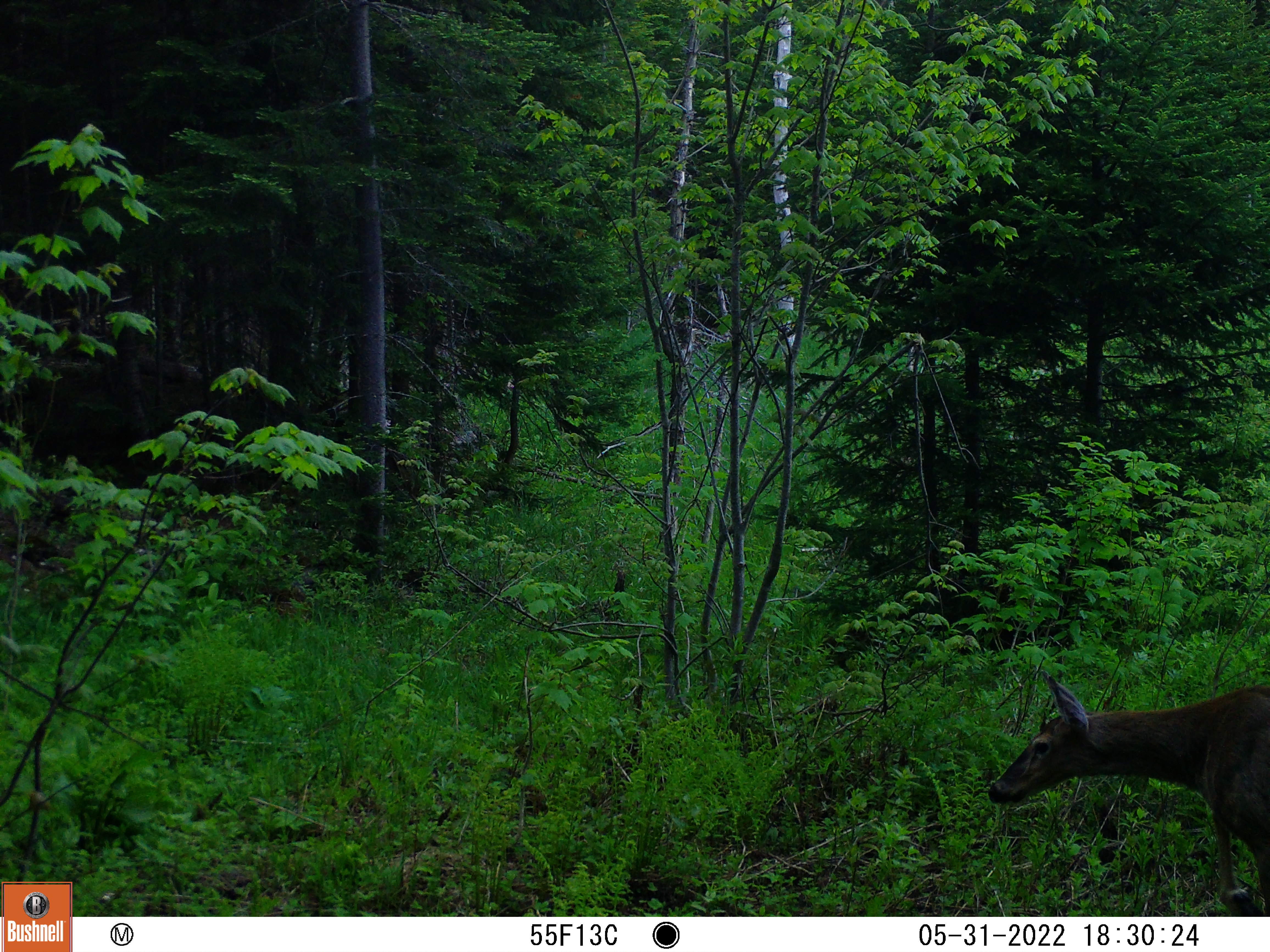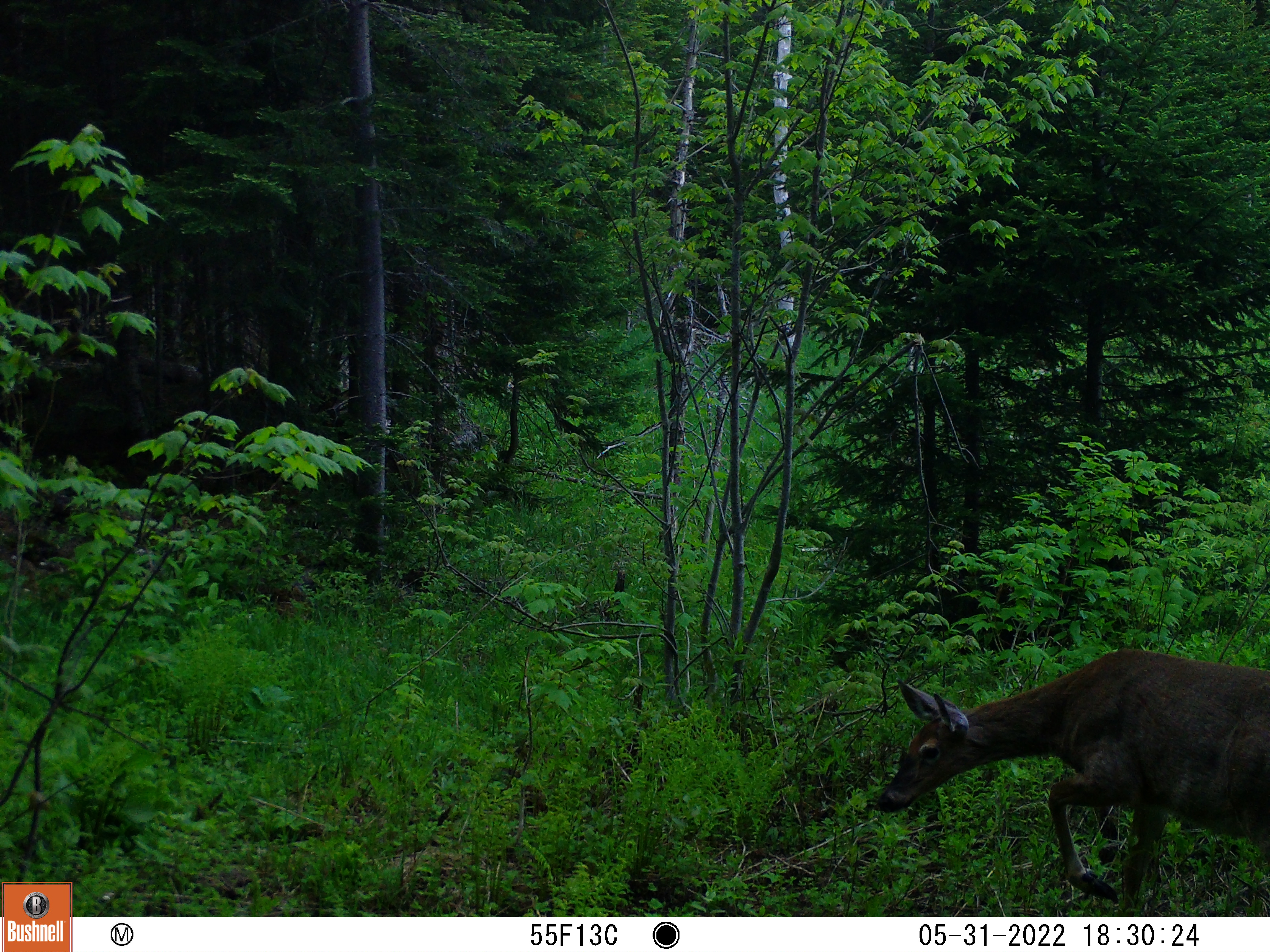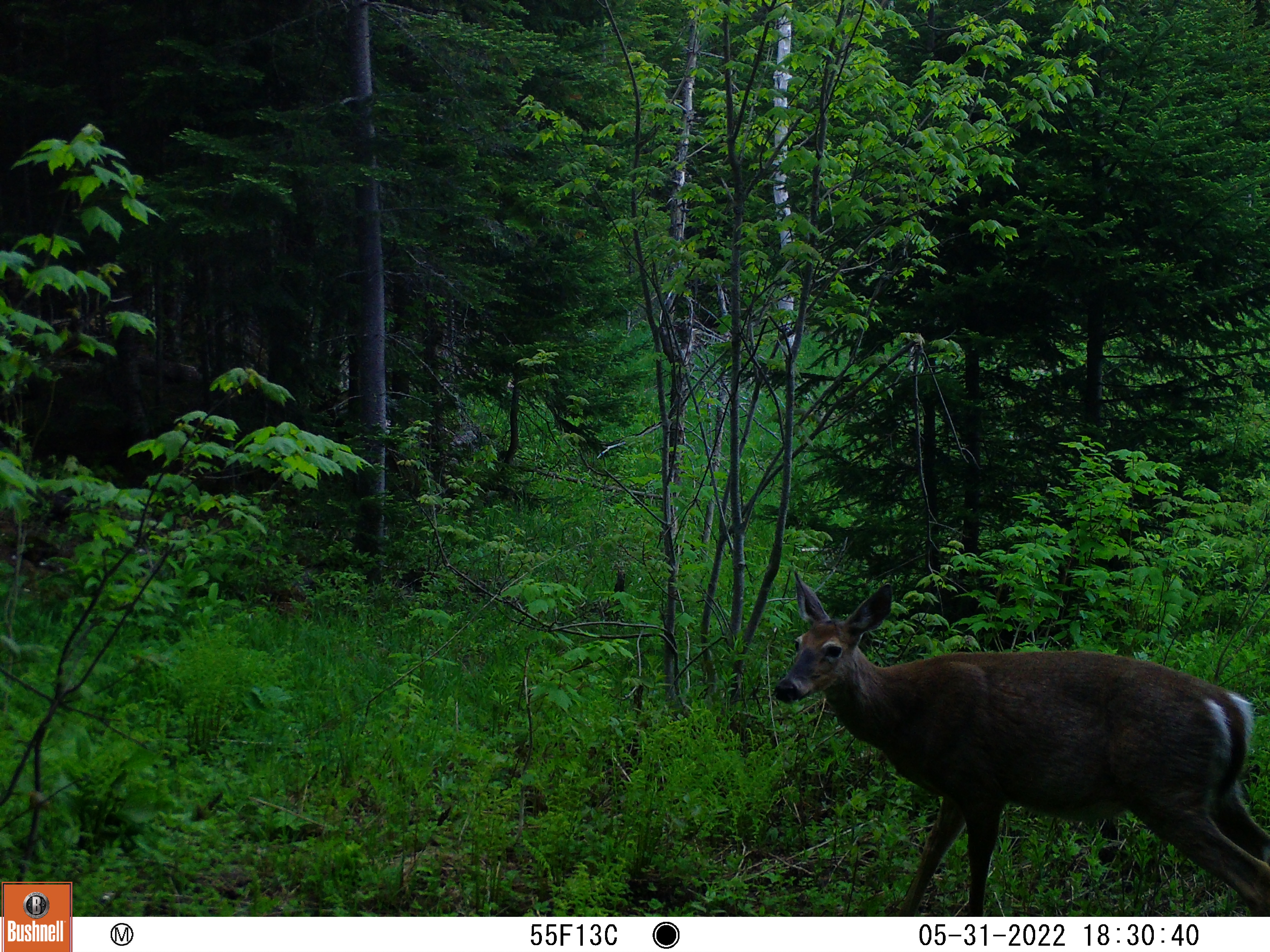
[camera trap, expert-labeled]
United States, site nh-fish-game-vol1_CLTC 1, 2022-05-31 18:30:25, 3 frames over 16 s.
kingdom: Animalia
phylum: Chordata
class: Mammalia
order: Artiodactyla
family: Cervidae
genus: Odocoileus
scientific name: Odocoileus virginianus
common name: white-tailed deer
White-tailed deer (Odocoileus virginianus).